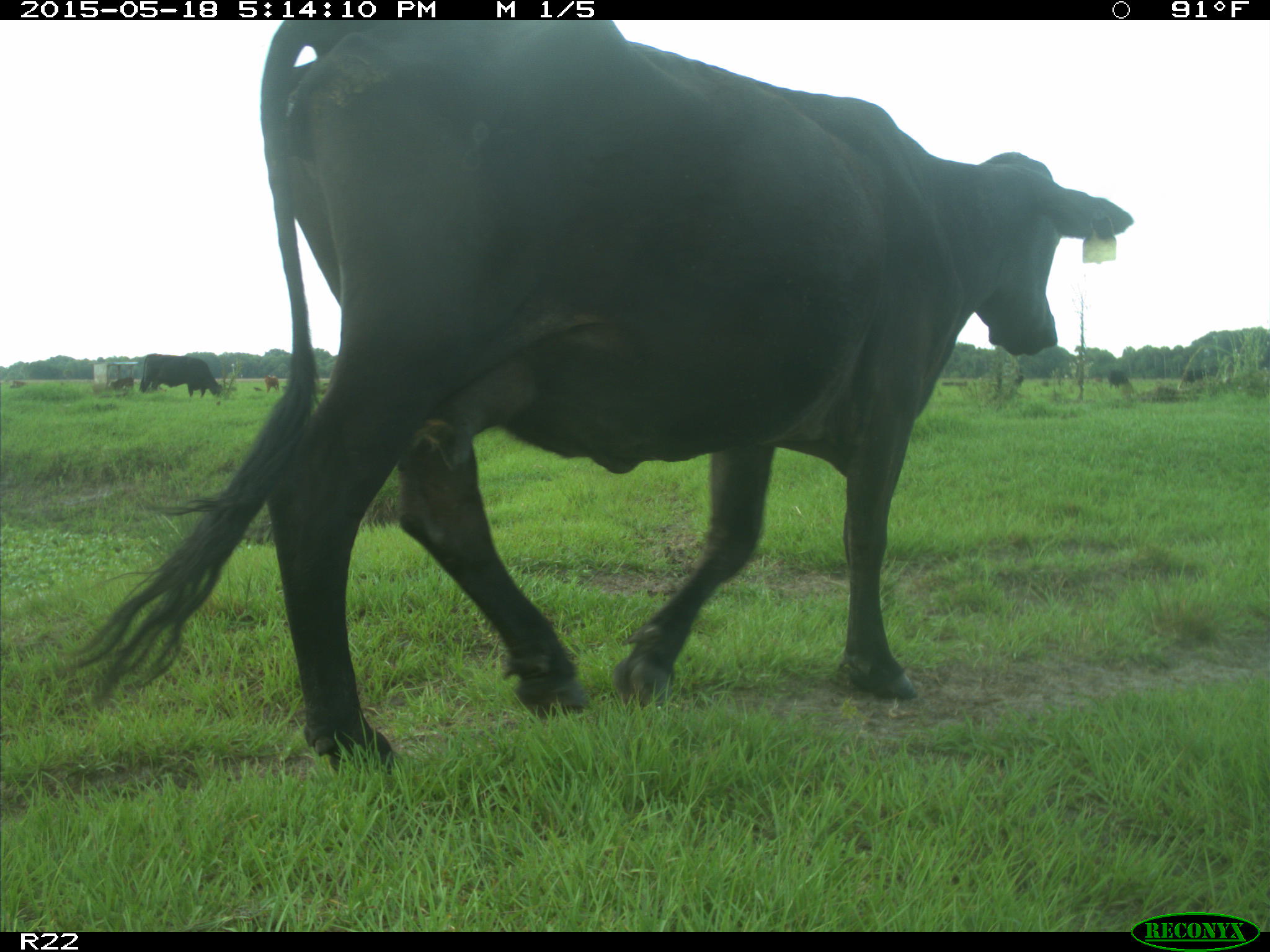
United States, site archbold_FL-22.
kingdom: Animalia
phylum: Chordata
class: Mammalia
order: Artiodactyla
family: Bovidae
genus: Bos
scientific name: Bos taurus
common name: domestic cow